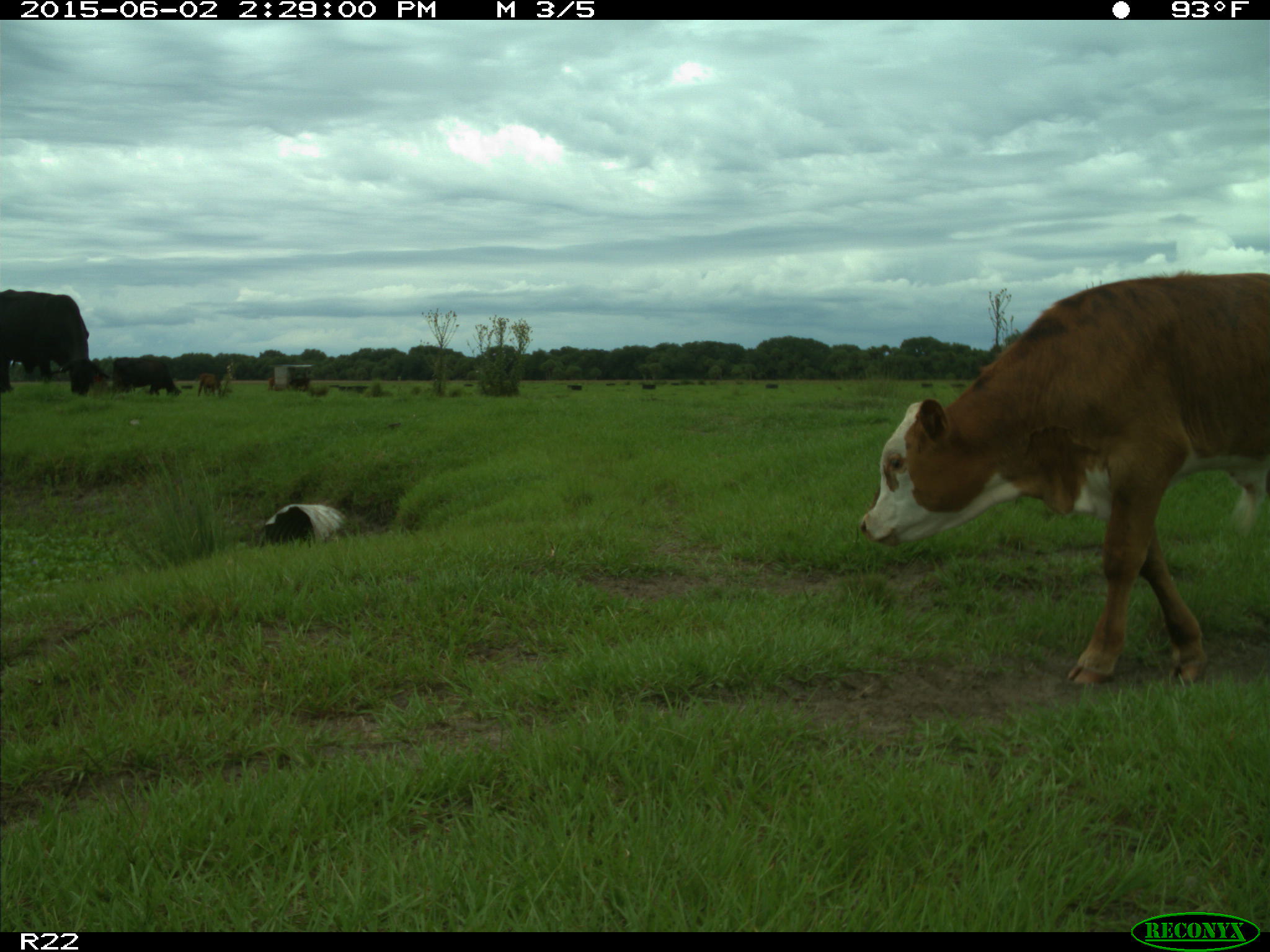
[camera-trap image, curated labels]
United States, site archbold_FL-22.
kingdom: Animalia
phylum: Chordata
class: Mammalia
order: Artiodactyla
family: Bovidae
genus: Bos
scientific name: Bos taurus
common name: domestic cow